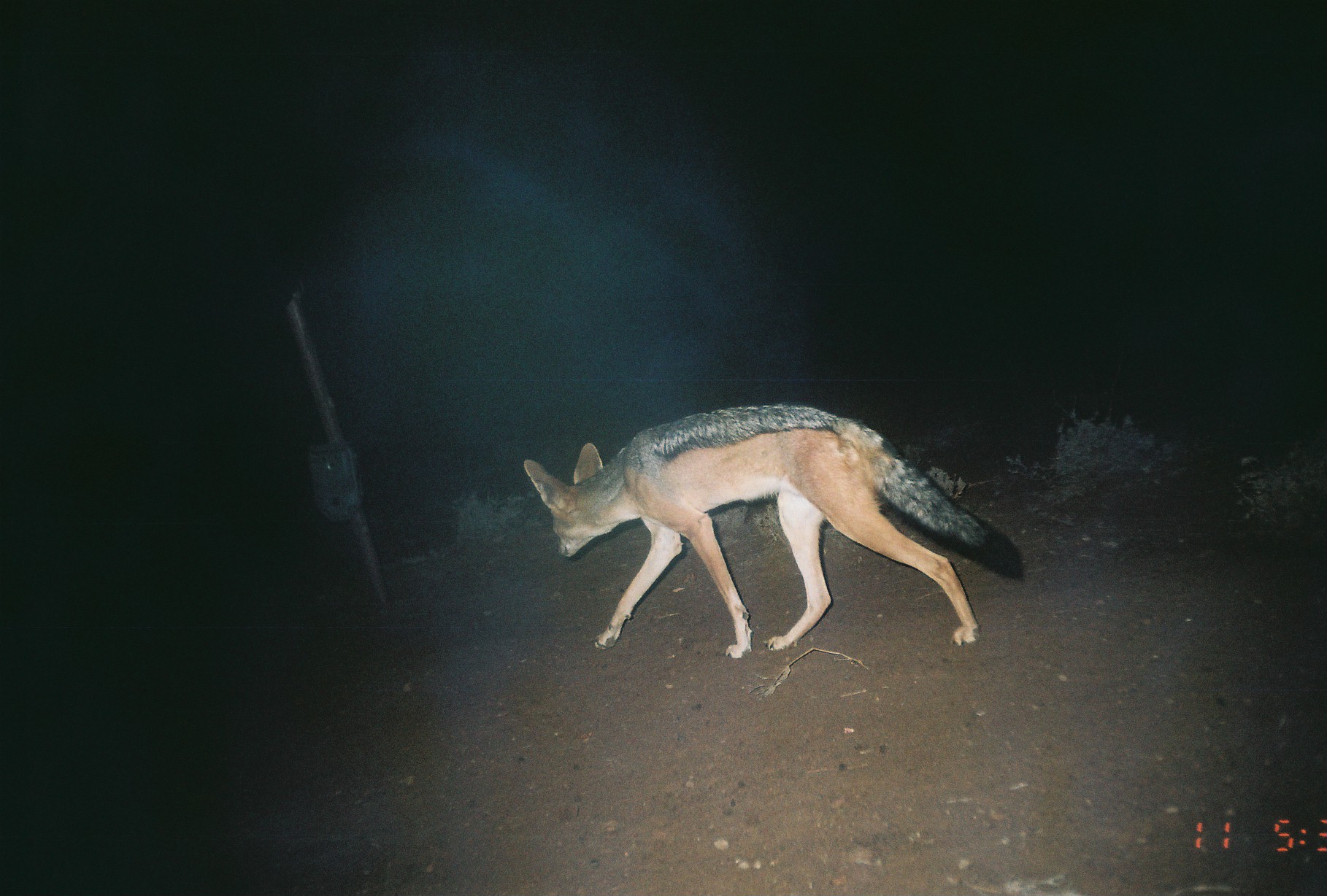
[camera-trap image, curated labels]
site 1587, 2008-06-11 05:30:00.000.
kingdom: Animalia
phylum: Chordata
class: Mammalia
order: Carnivora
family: Canidae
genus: Lupulella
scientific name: Lupulella mesomelas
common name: black-backed jackal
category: canis mesomelas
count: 1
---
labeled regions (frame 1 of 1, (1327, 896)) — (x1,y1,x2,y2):
canis mesomelas: (523,402,1026,659)